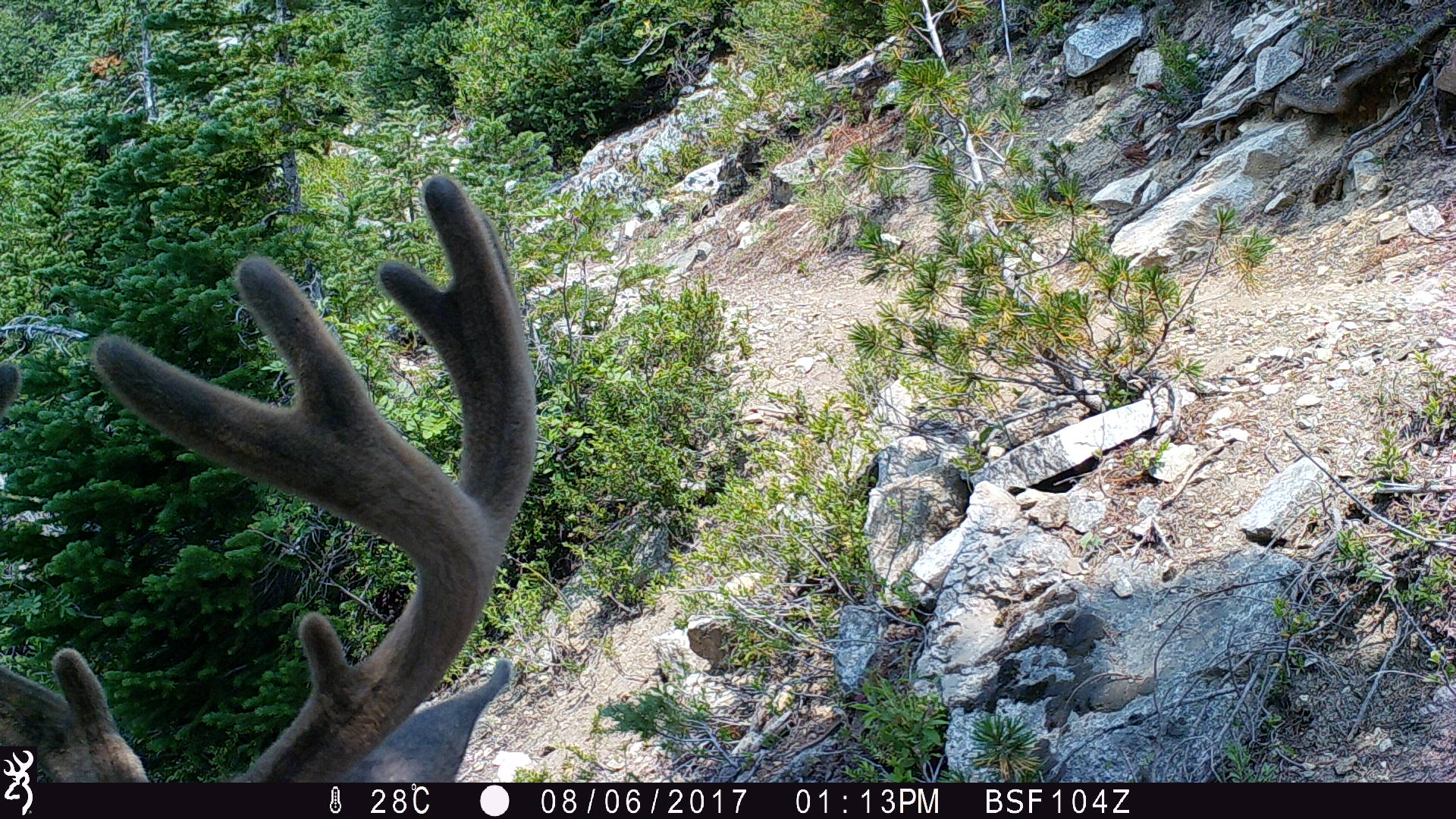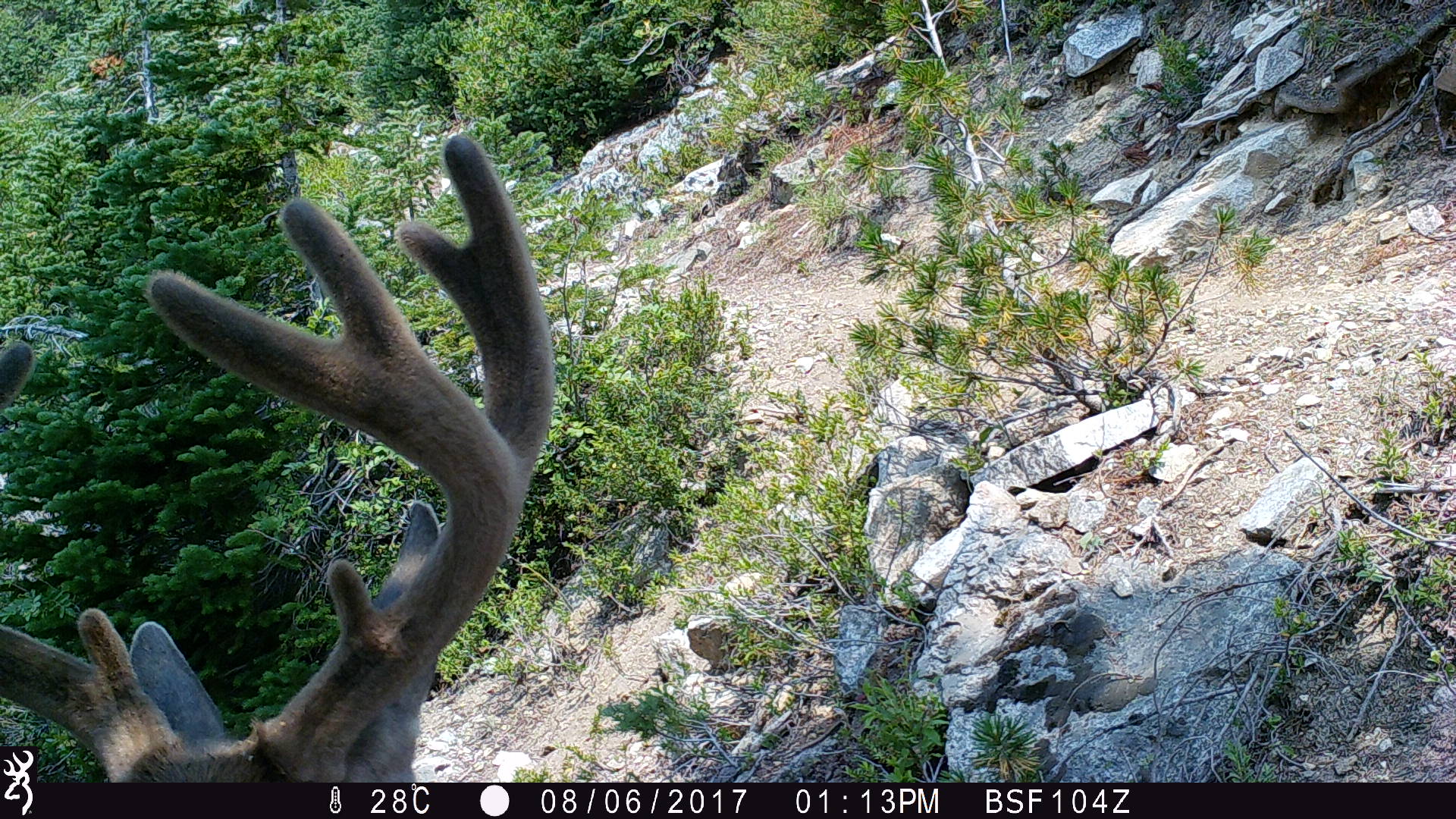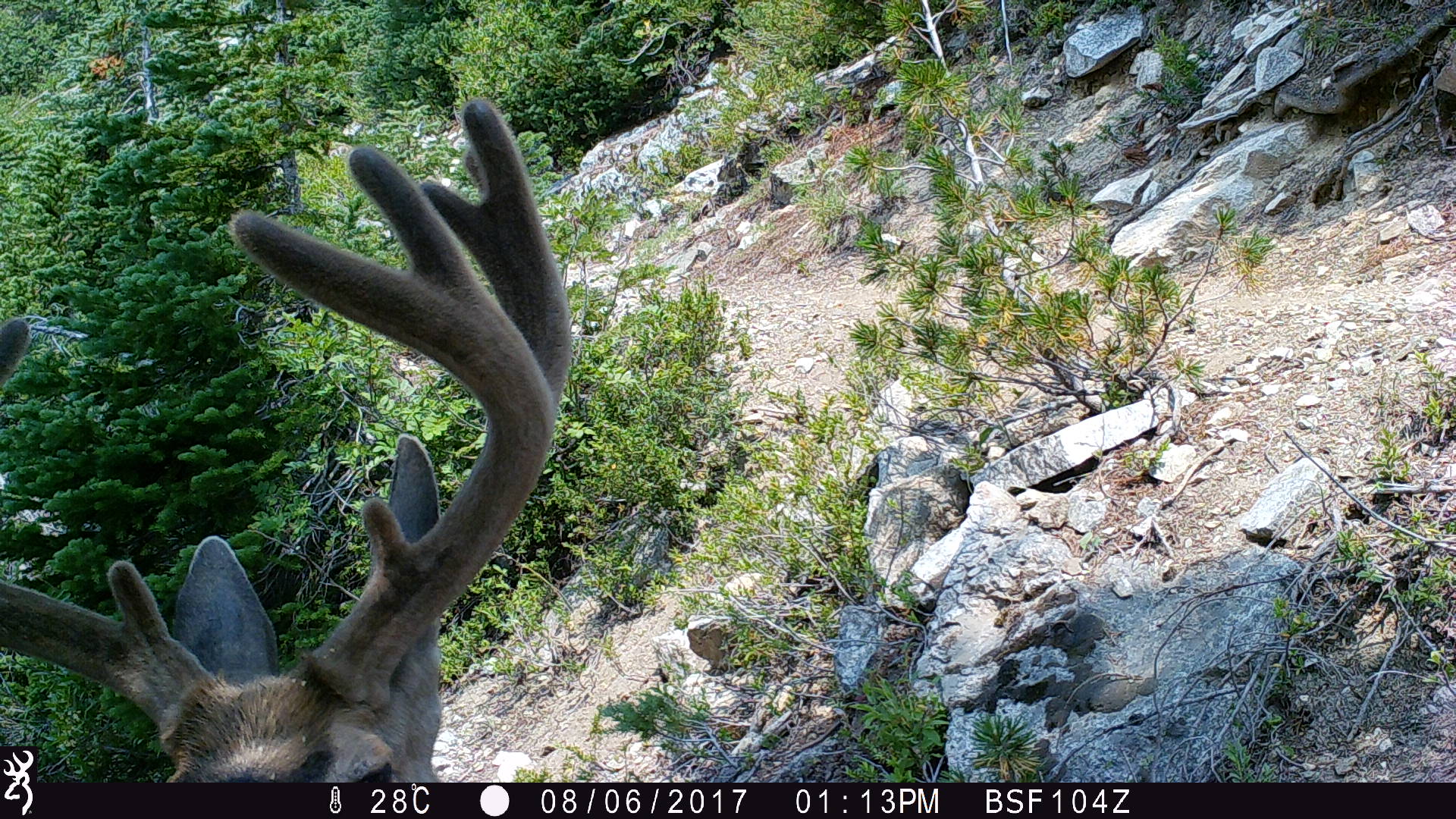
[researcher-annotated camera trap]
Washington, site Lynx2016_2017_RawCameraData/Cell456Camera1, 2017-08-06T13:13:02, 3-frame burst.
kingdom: Animalia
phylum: Chordata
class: Mammalia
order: Artiodactyla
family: Cervidae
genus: Odocoileus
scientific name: Odocoileus hemionus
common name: mule deer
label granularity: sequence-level